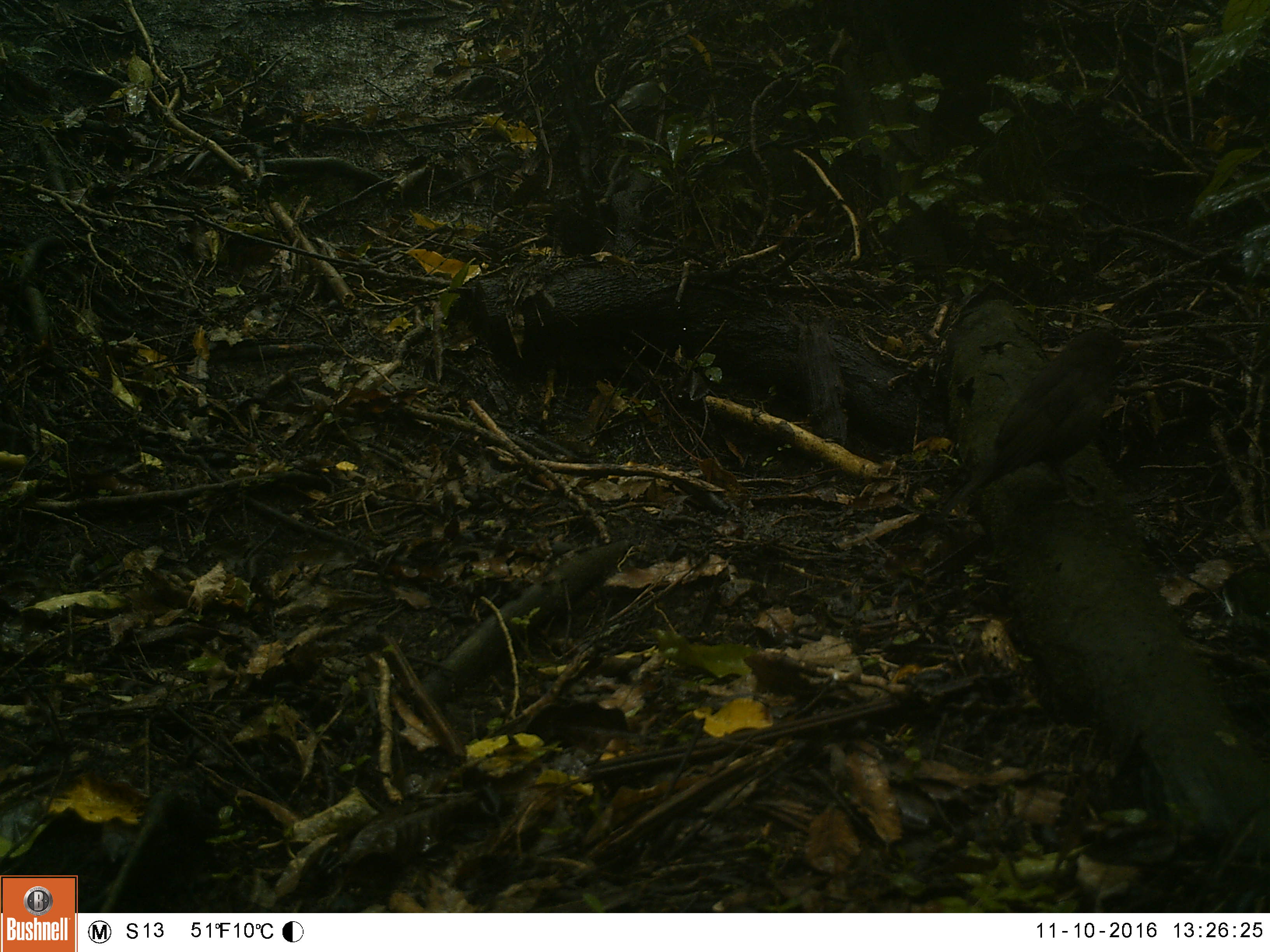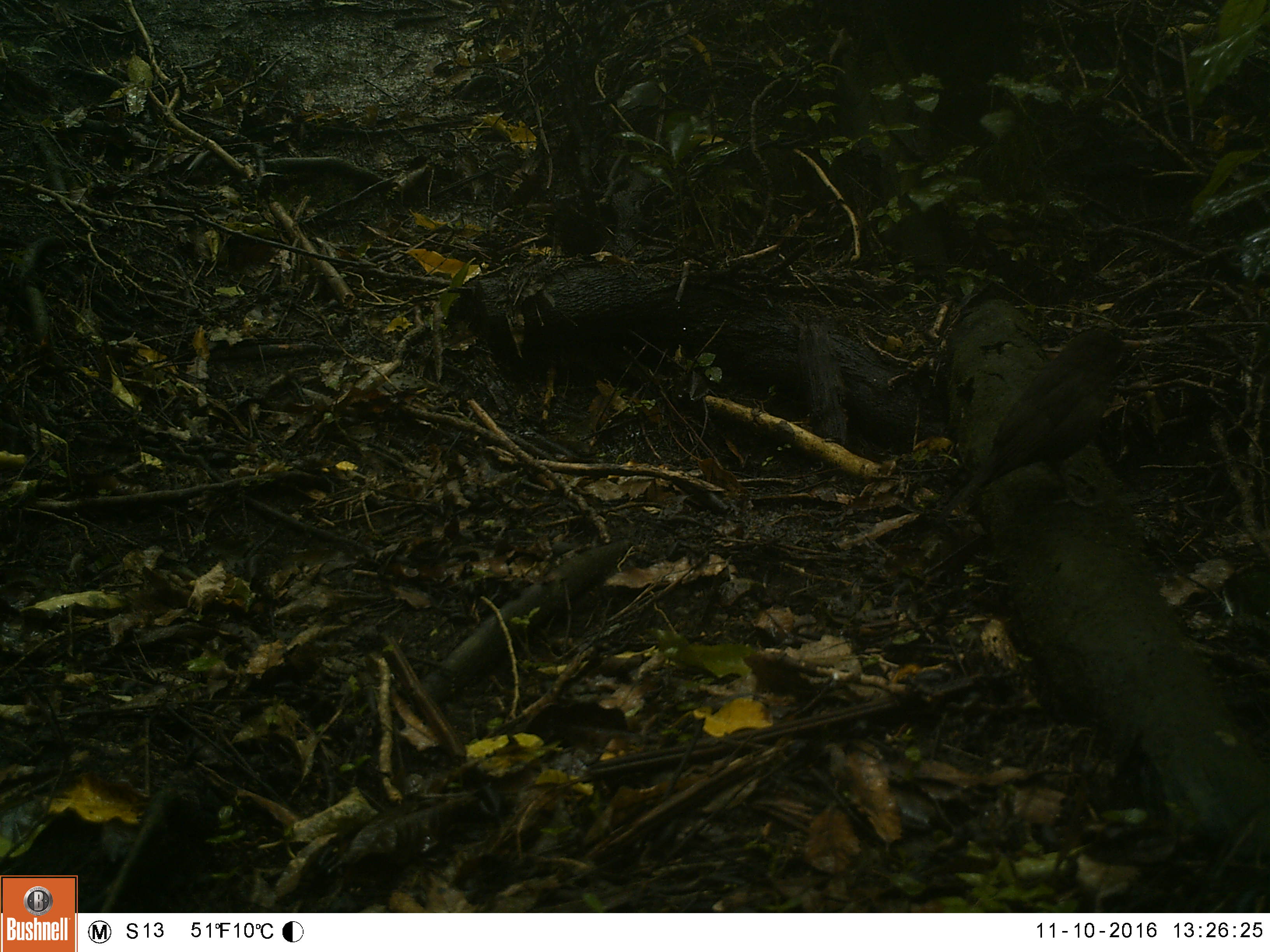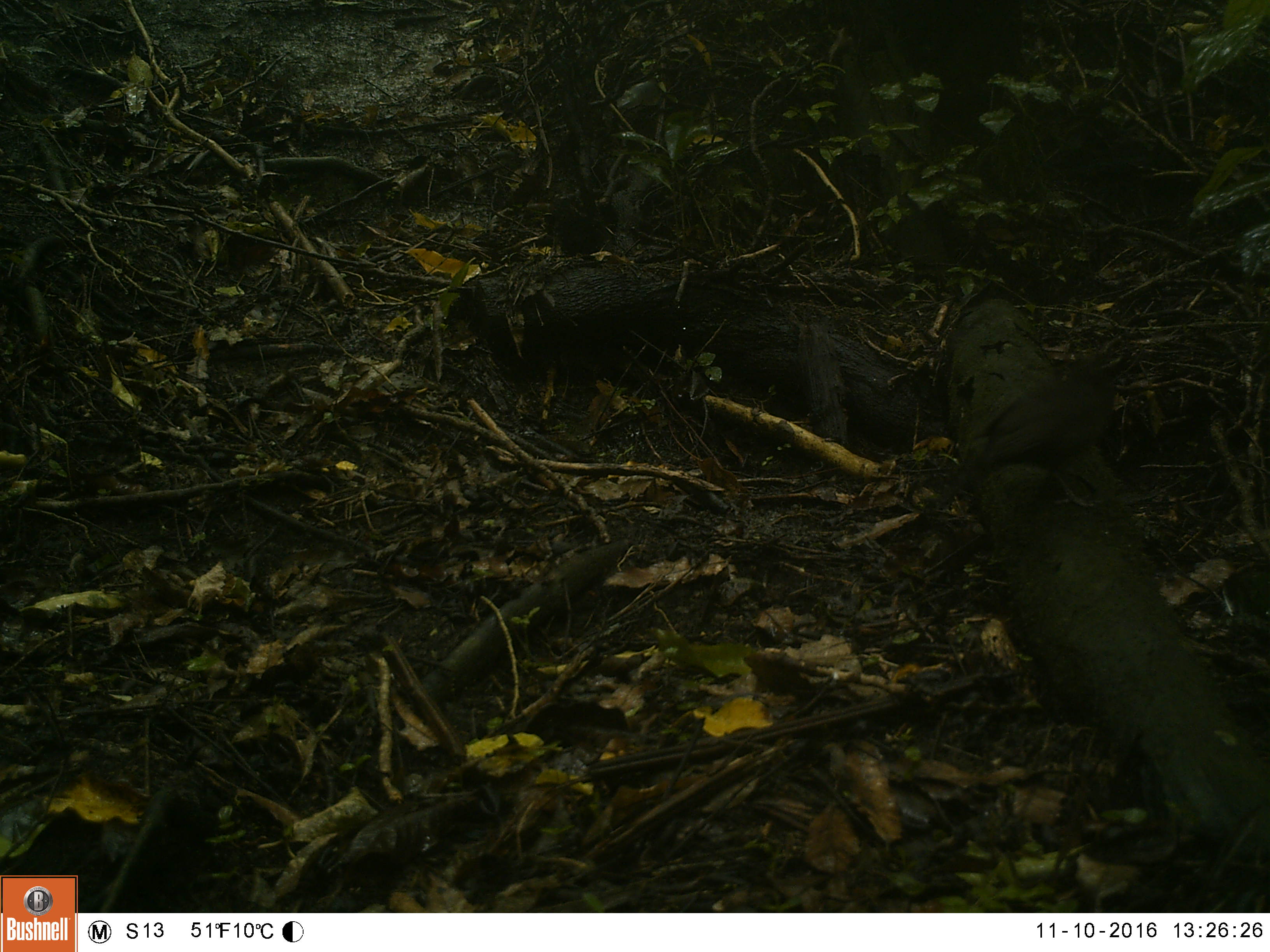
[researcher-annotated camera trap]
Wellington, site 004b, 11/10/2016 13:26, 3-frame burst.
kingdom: Animalia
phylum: Chordata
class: Aves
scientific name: Aves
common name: bird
Bird (Aves).